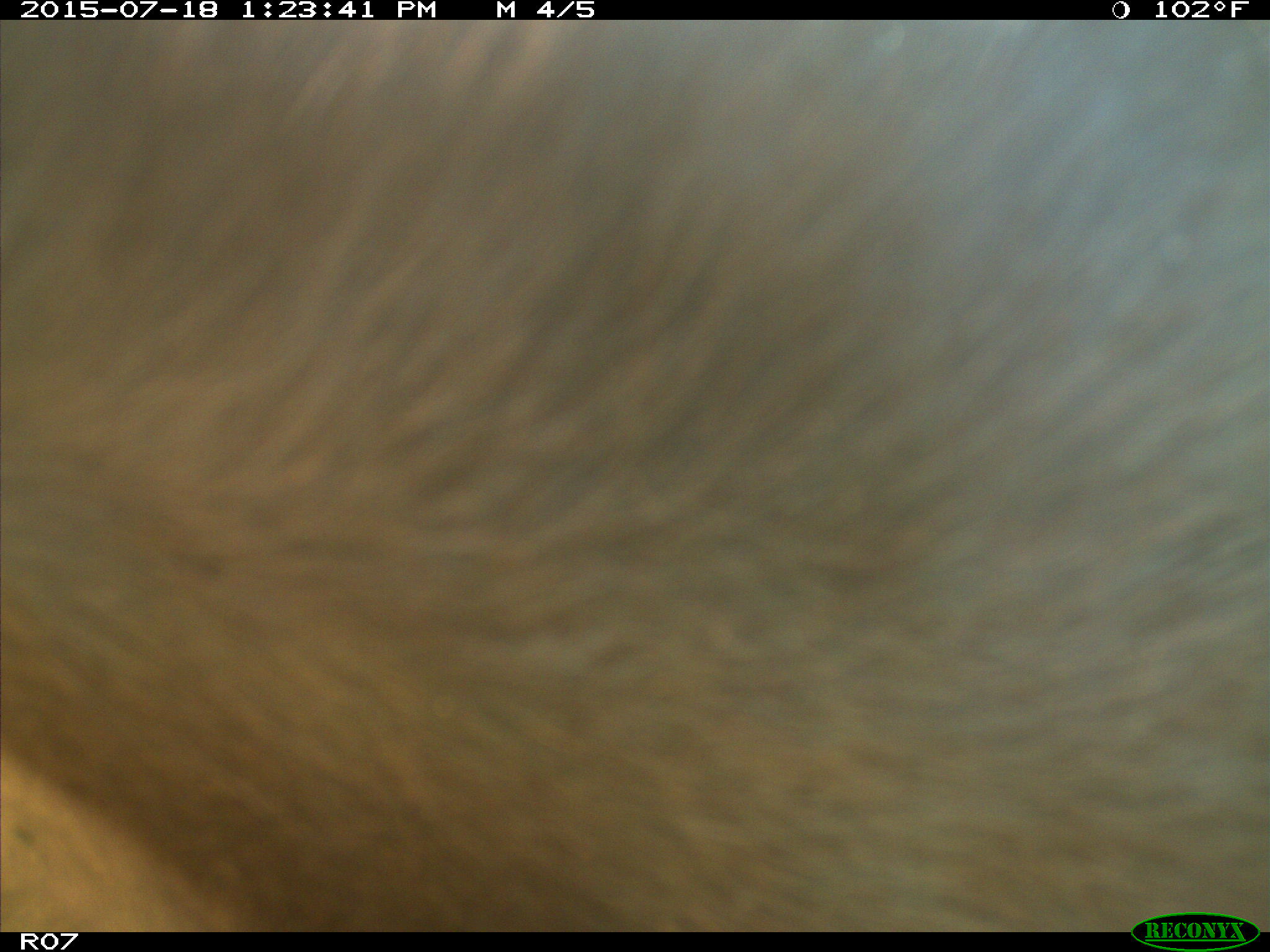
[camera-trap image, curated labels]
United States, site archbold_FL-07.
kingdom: Animalia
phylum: Chordata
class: Mammalia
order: Artiodactyla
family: Bovidae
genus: Bos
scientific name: Bos taurus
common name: domestic cow